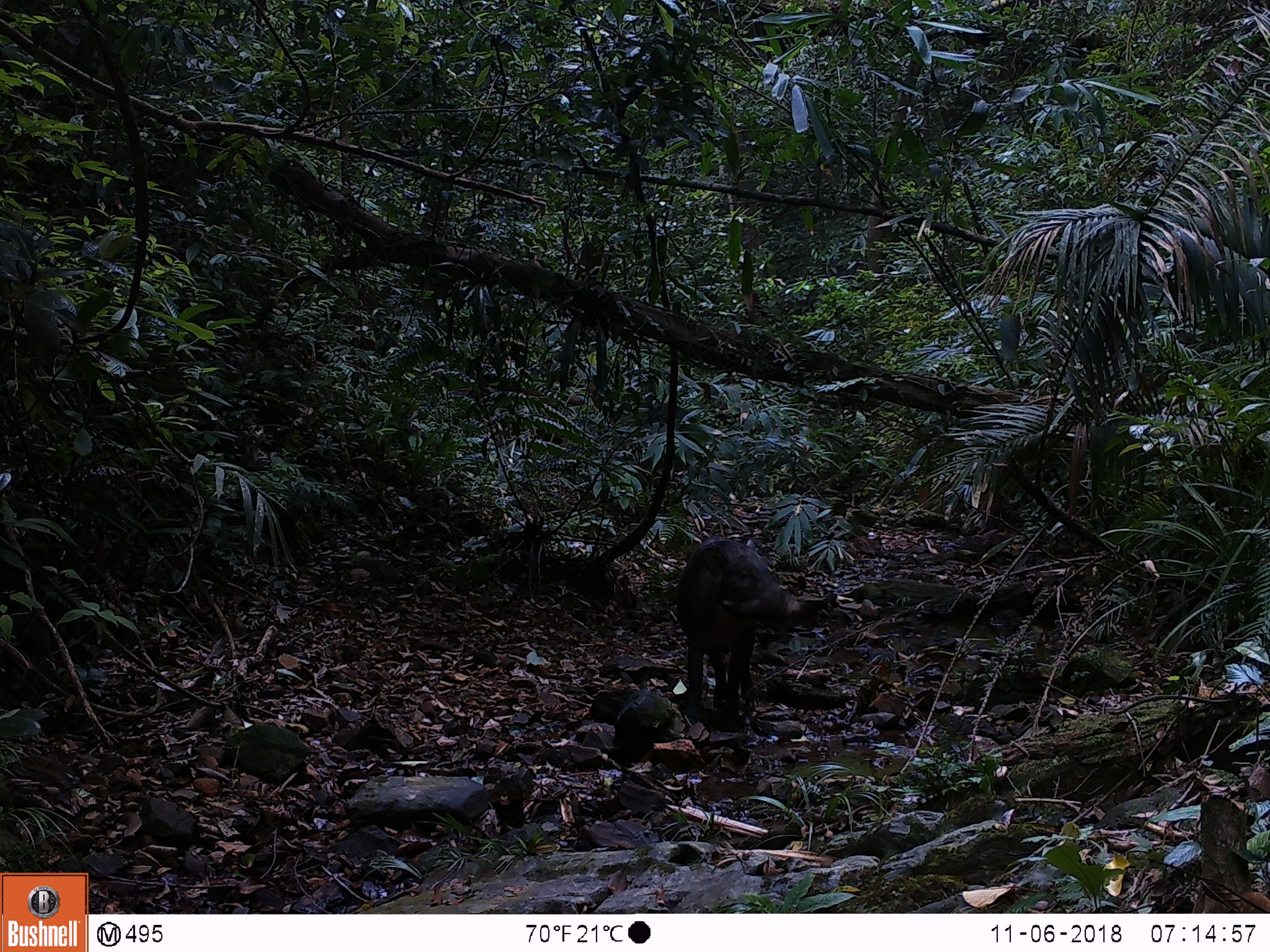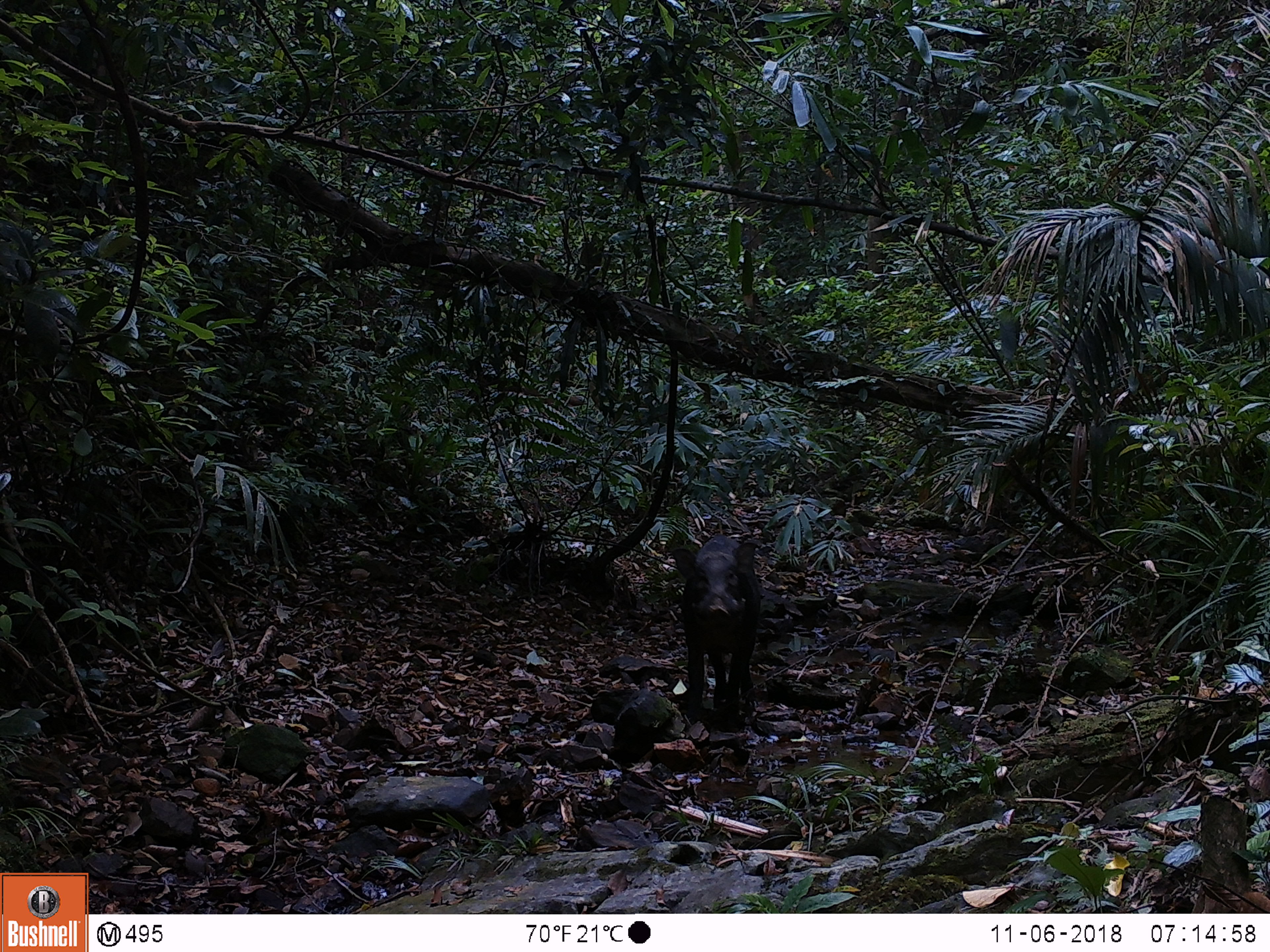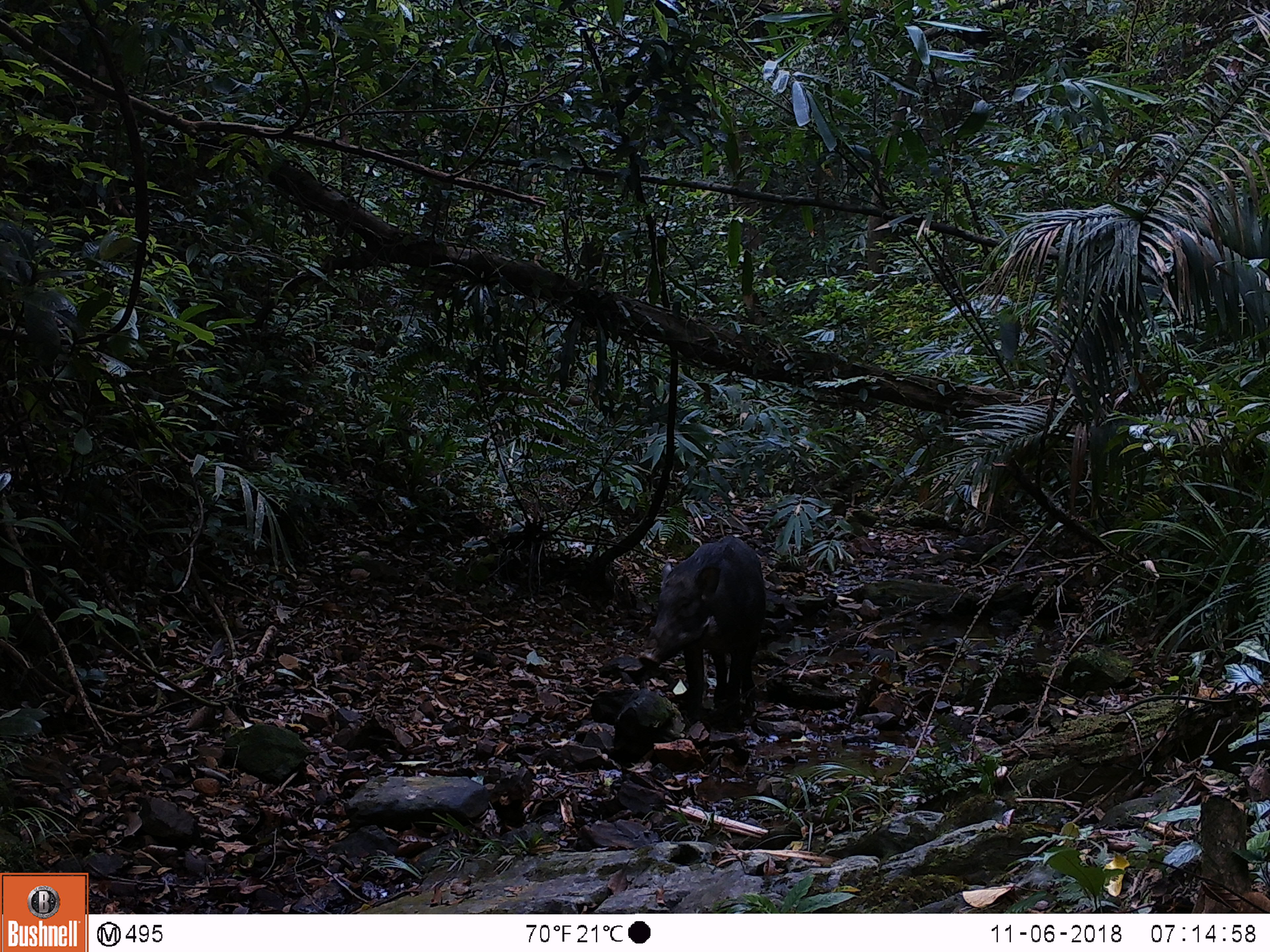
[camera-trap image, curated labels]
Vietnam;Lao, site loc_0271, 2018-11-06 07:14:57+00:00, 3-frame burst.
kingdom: Animalia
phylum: Chordata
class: Mammalia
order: Artiodactyla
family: Suidae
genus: Sus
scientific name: Sus scrofa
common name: eurasian wild pig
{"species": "eurasian wild pig (Sus scrofa)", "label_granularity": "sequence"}